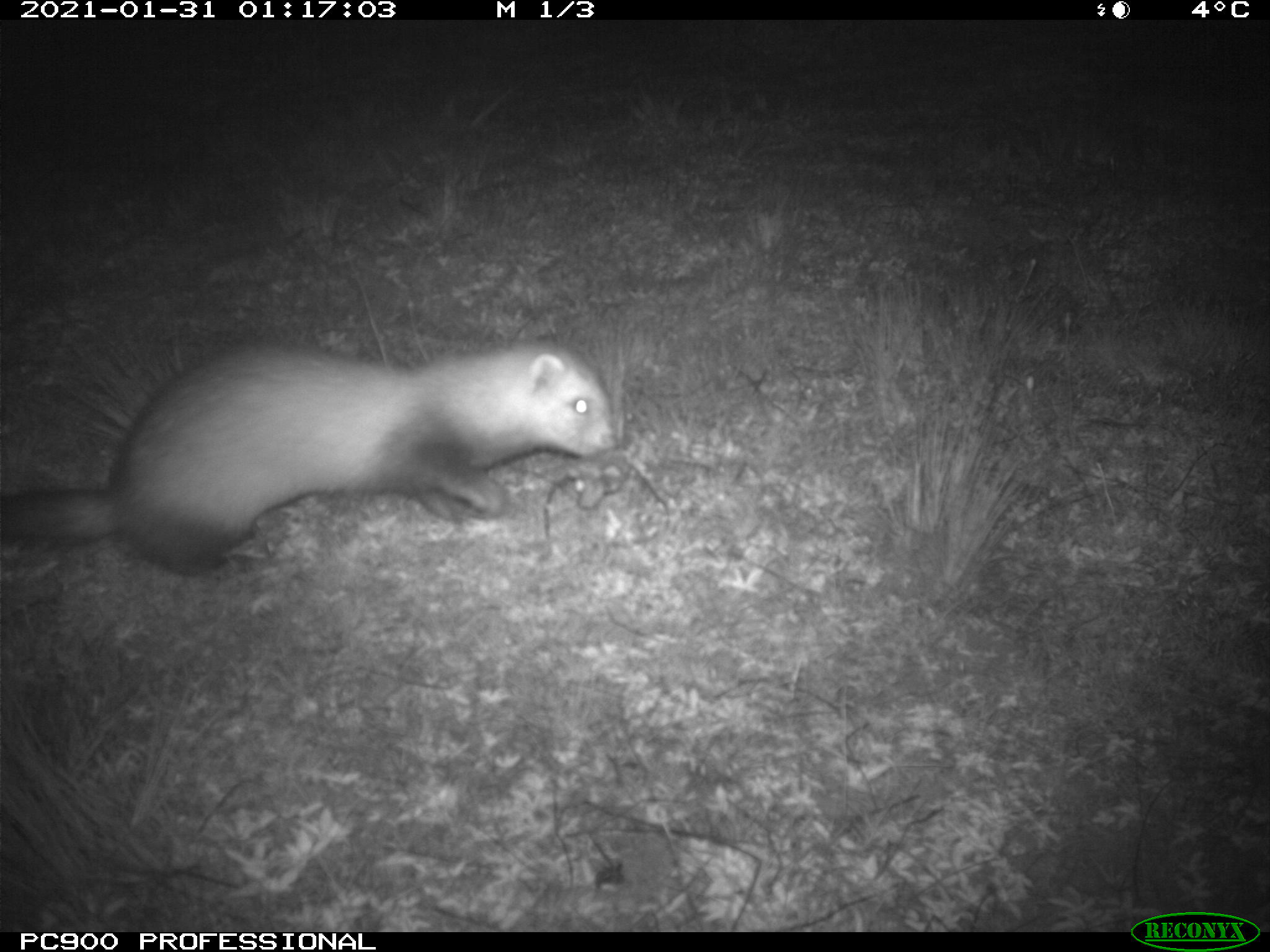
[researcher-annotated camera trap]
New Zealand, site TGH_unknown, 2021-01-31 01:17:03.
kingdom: Animalia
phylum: Chordata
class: Mammalia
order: Carnivora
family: Mustelidae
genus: Mustela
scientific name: Mustela furo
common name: ferret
Ferret (Mustela furo).